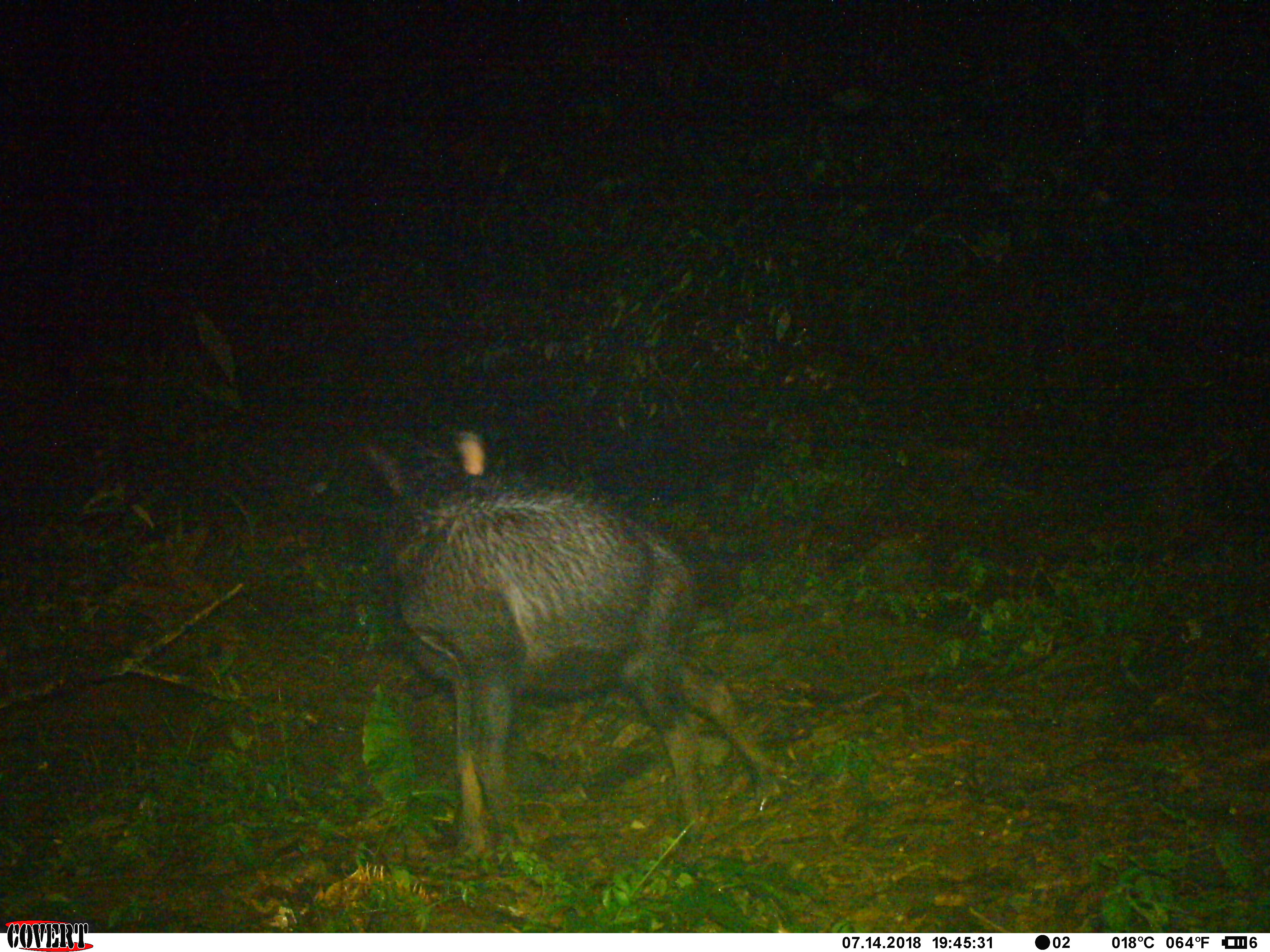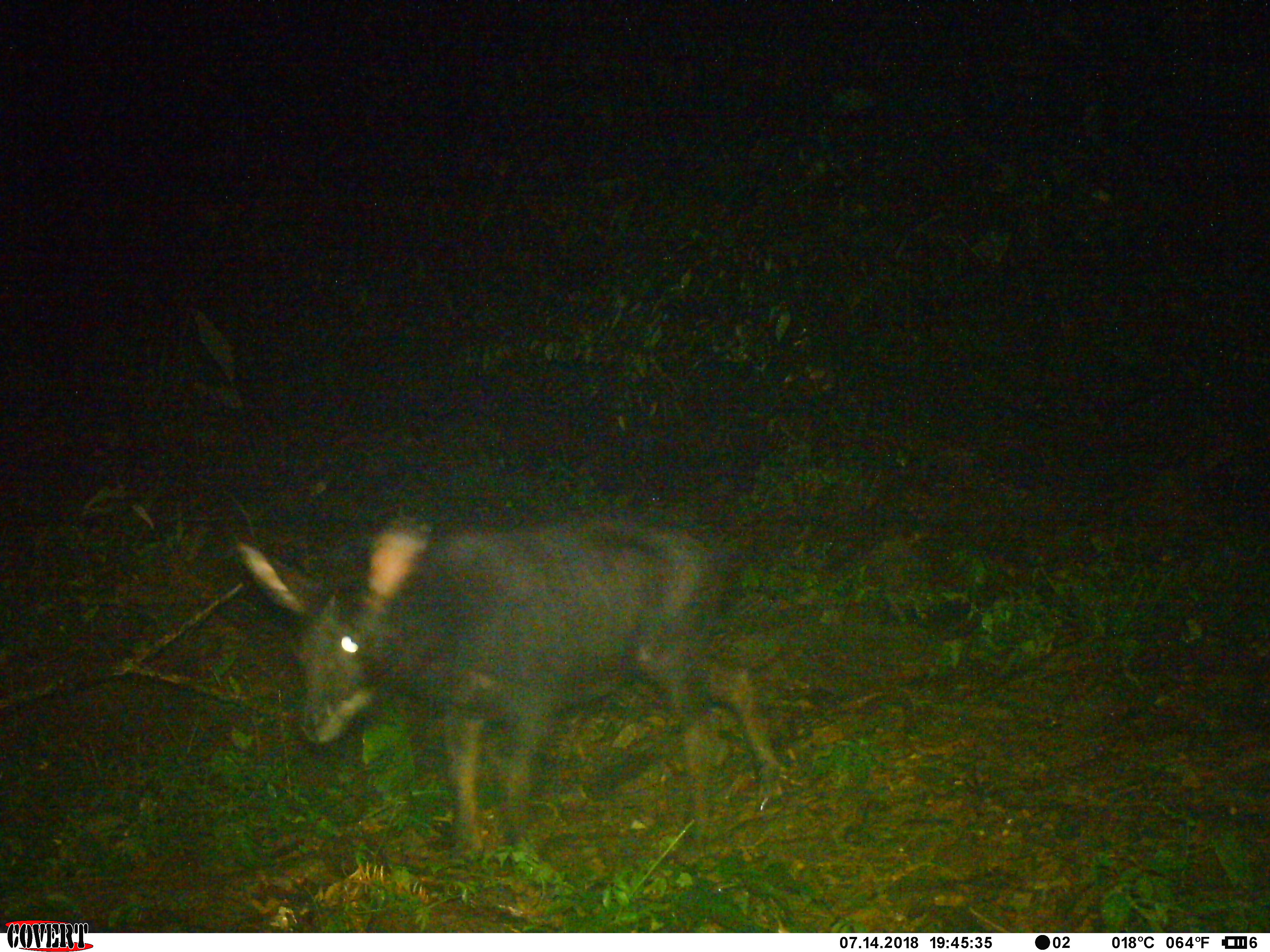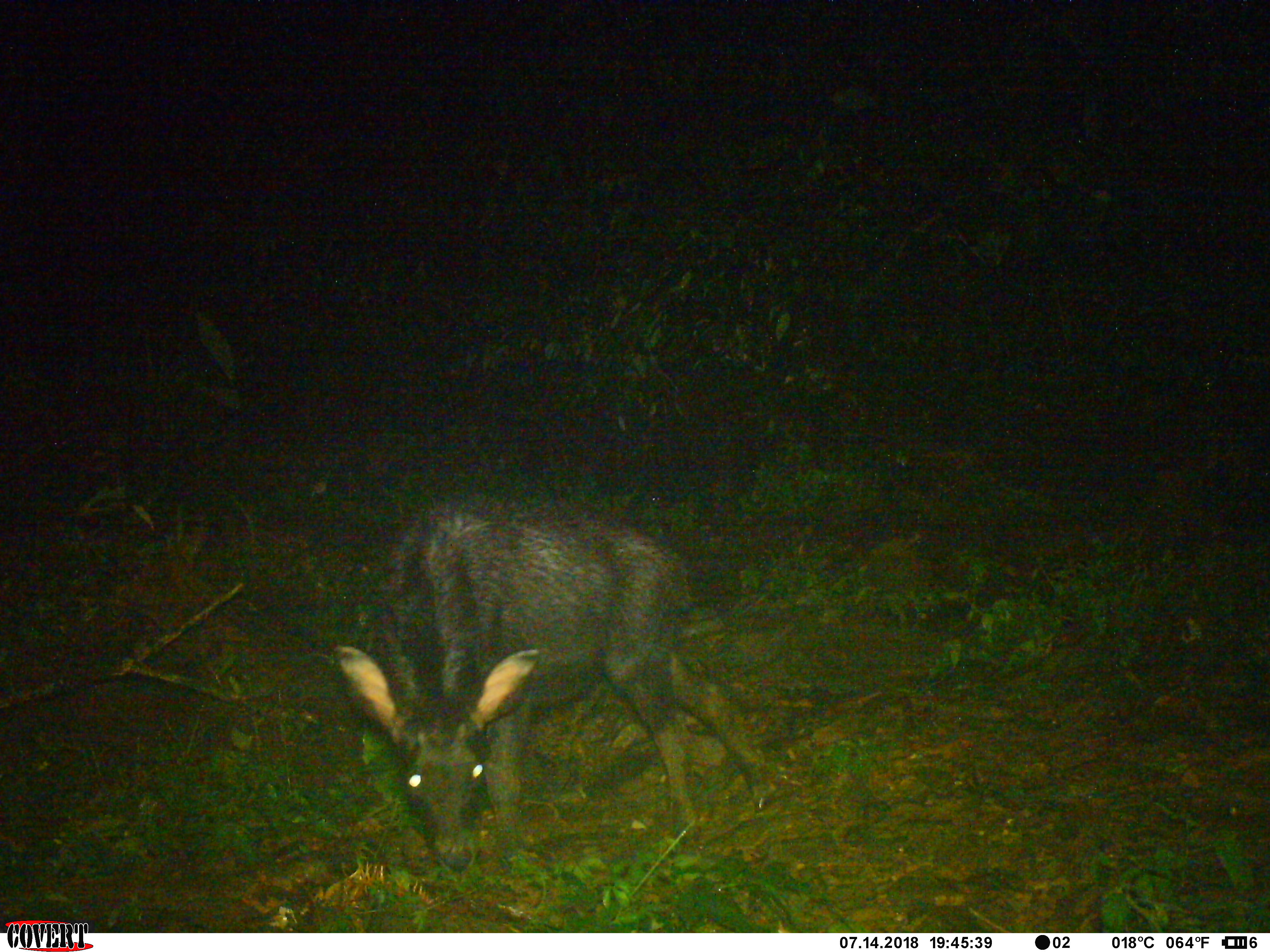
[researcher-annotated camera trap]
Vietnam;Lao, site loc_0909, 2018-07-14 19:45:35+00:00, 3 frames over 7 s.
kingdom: Animalia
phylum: Chordata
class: Mammalia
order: Artiodactyla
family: Bovidae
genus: Capricornis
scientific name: Capricornis sumatraensis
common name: chinese serow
Chinese serow (Capricornis sumatraensis). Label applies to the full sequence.